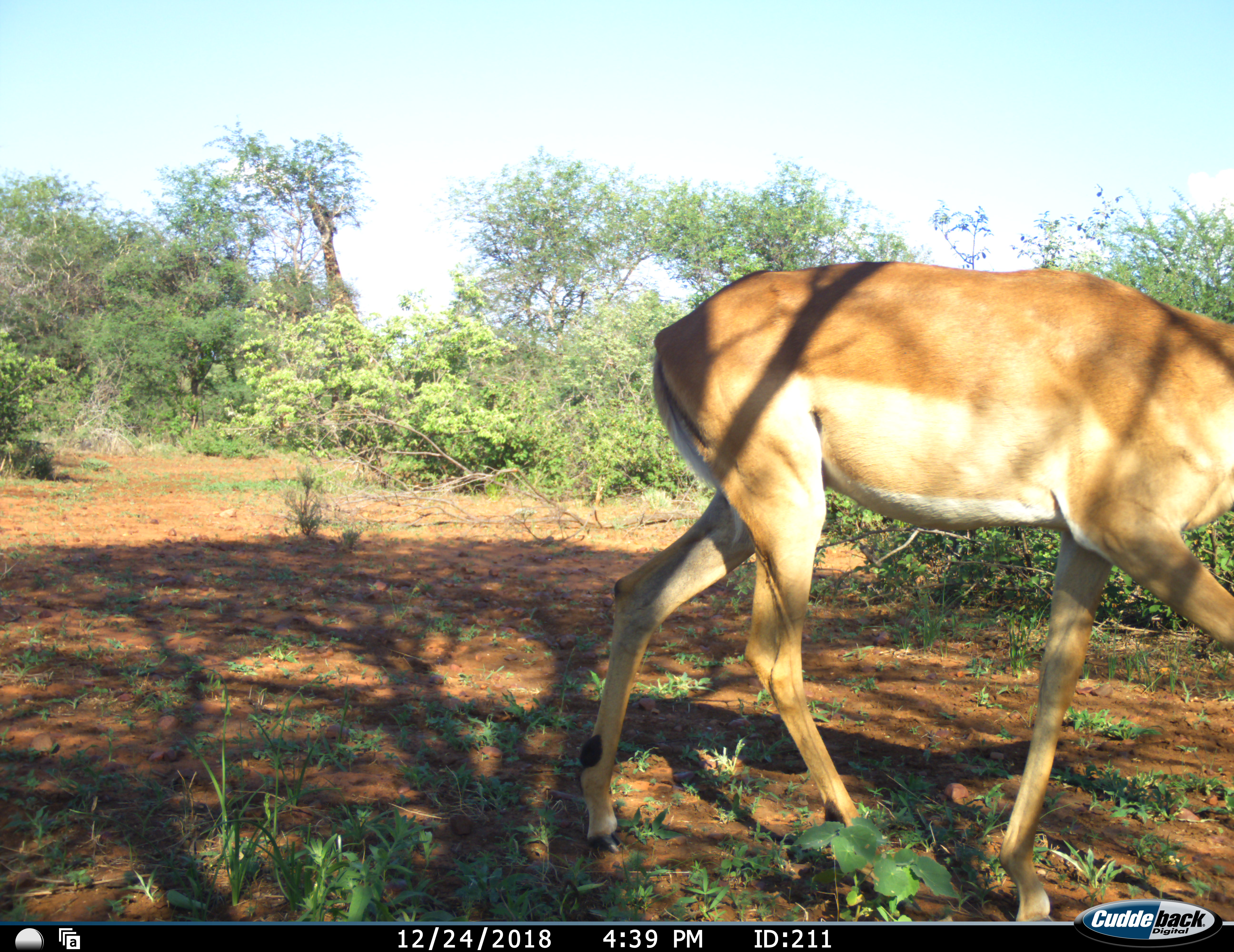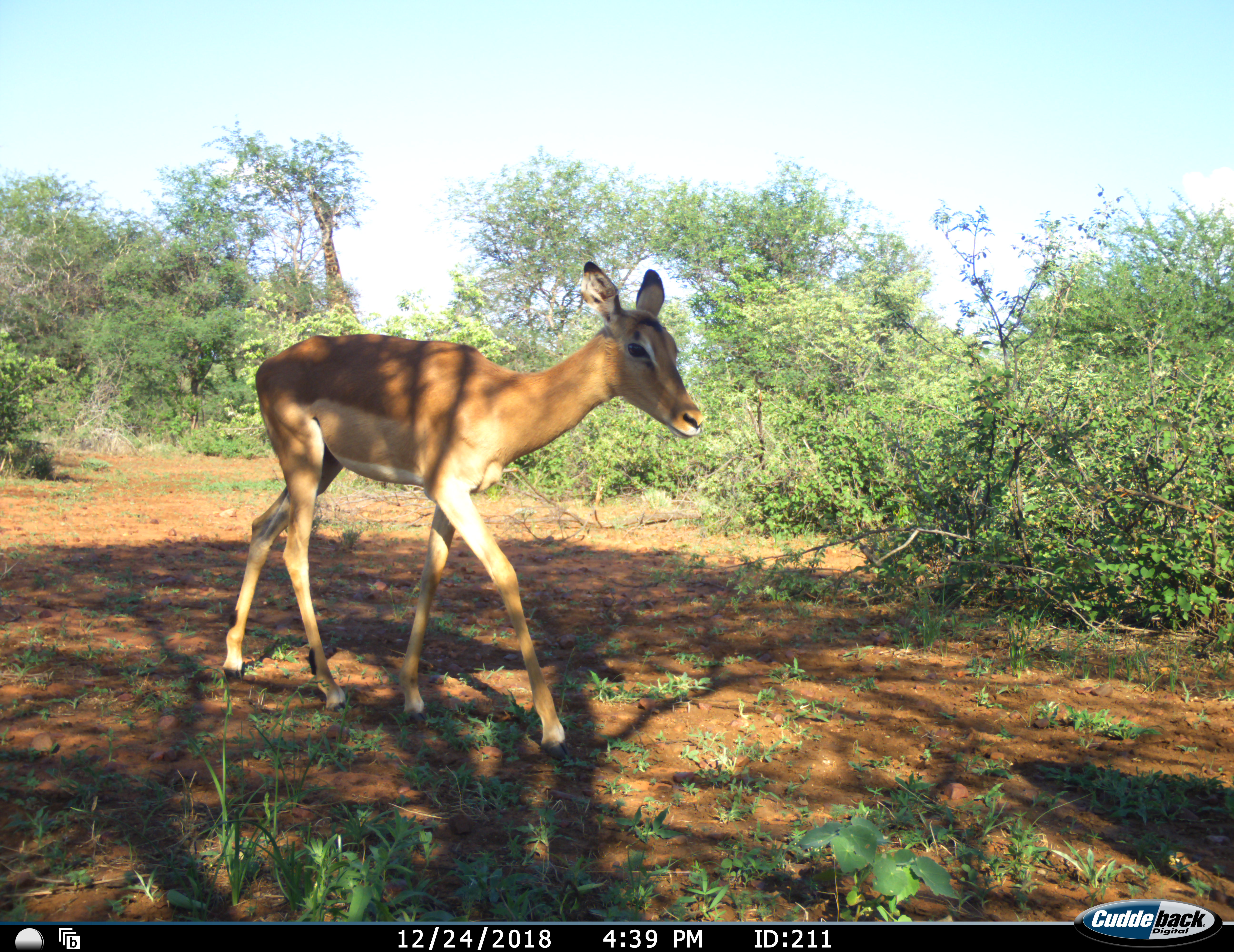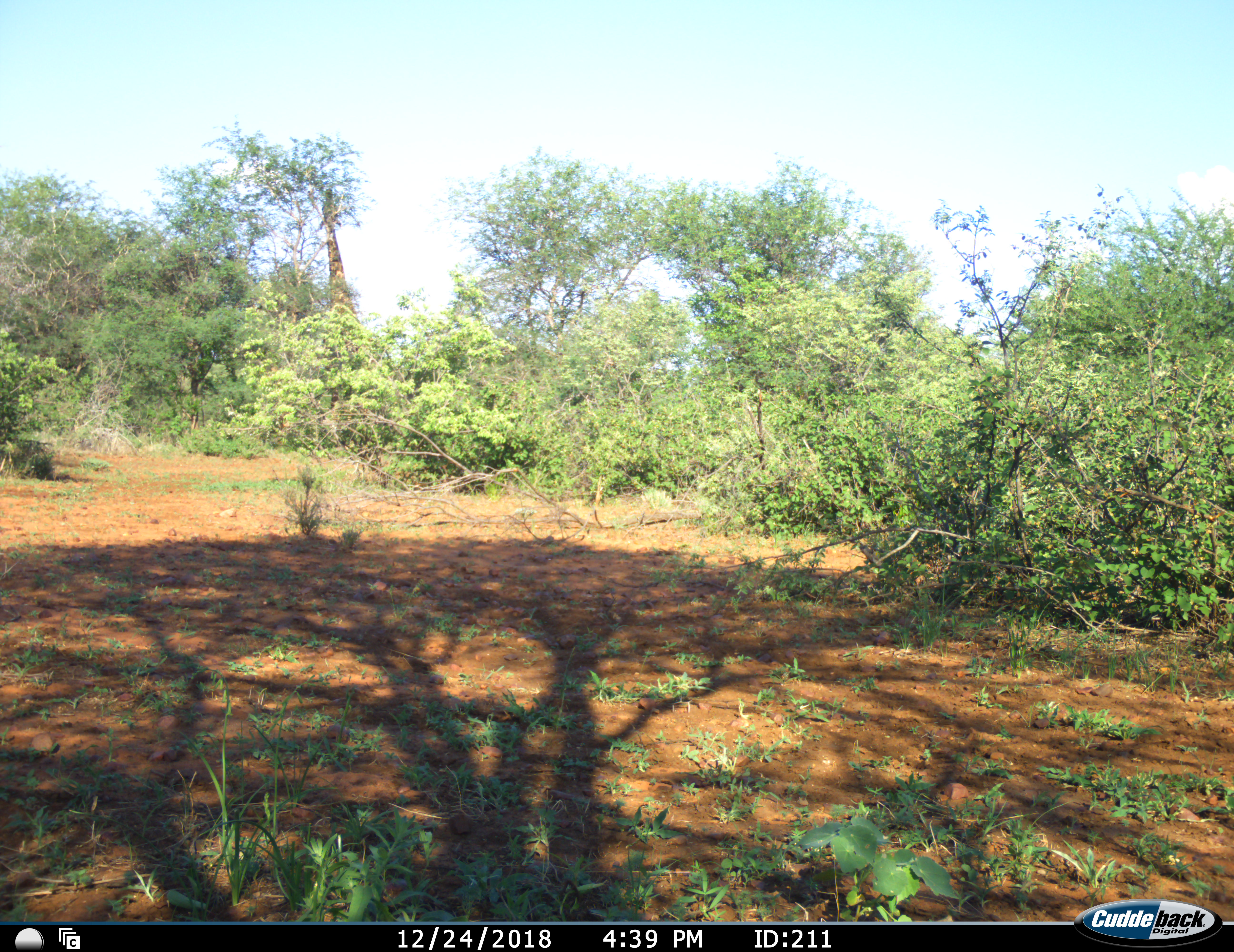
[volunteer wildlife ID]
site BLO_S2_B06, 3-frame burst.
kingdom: Animalia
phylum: Chordata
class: Mammalia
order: Artiodactyla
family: Giraffidae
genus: Giraffa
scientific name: Giraffa camelopardalis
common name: giraffe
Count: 1.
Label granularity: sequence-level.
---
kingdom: Animalia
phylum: Chordata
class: Mammalia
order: Artiodactyla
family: Bovidae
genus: Aepyceros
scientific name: Aepyceros melampus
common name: impala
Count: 2.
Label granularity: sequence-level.